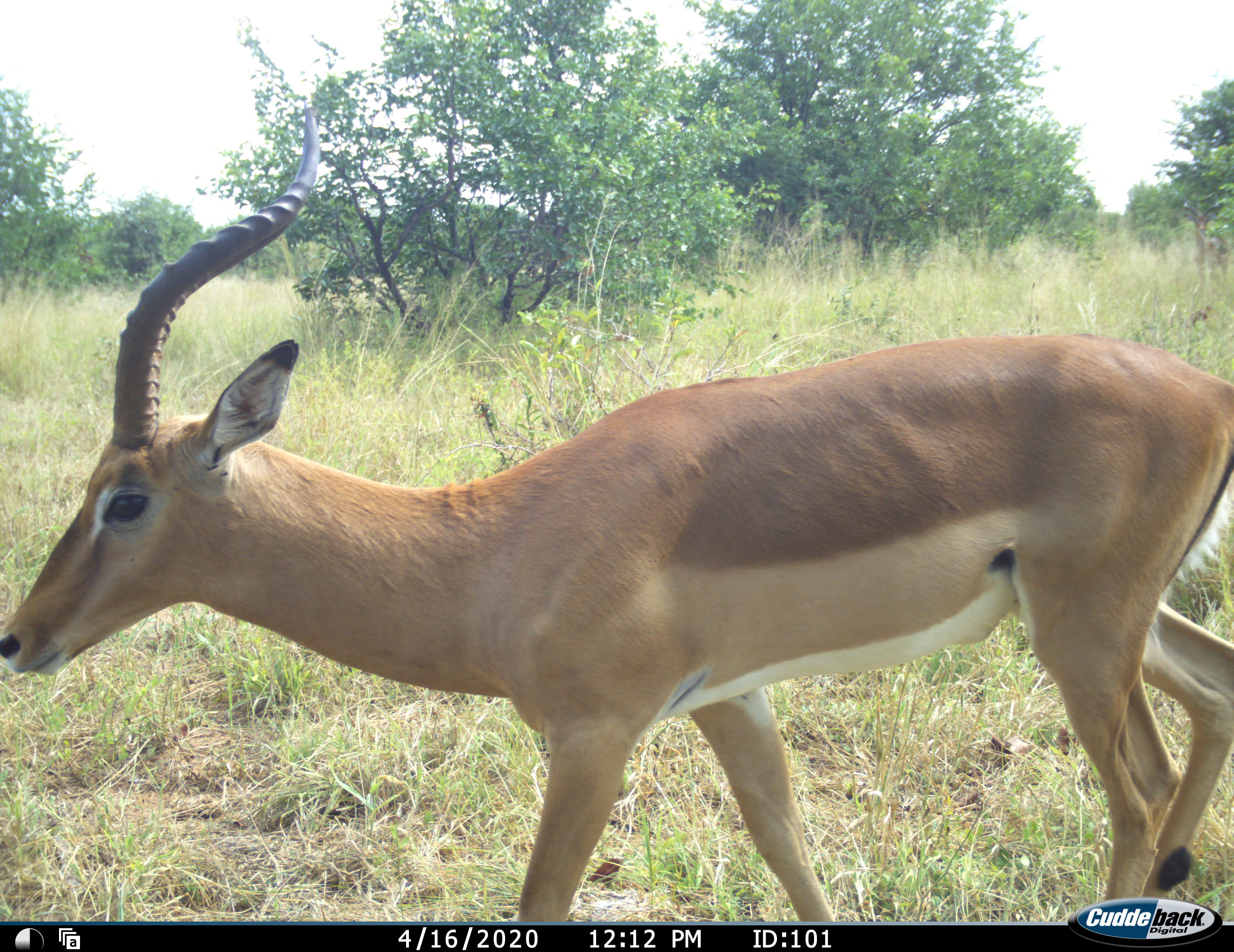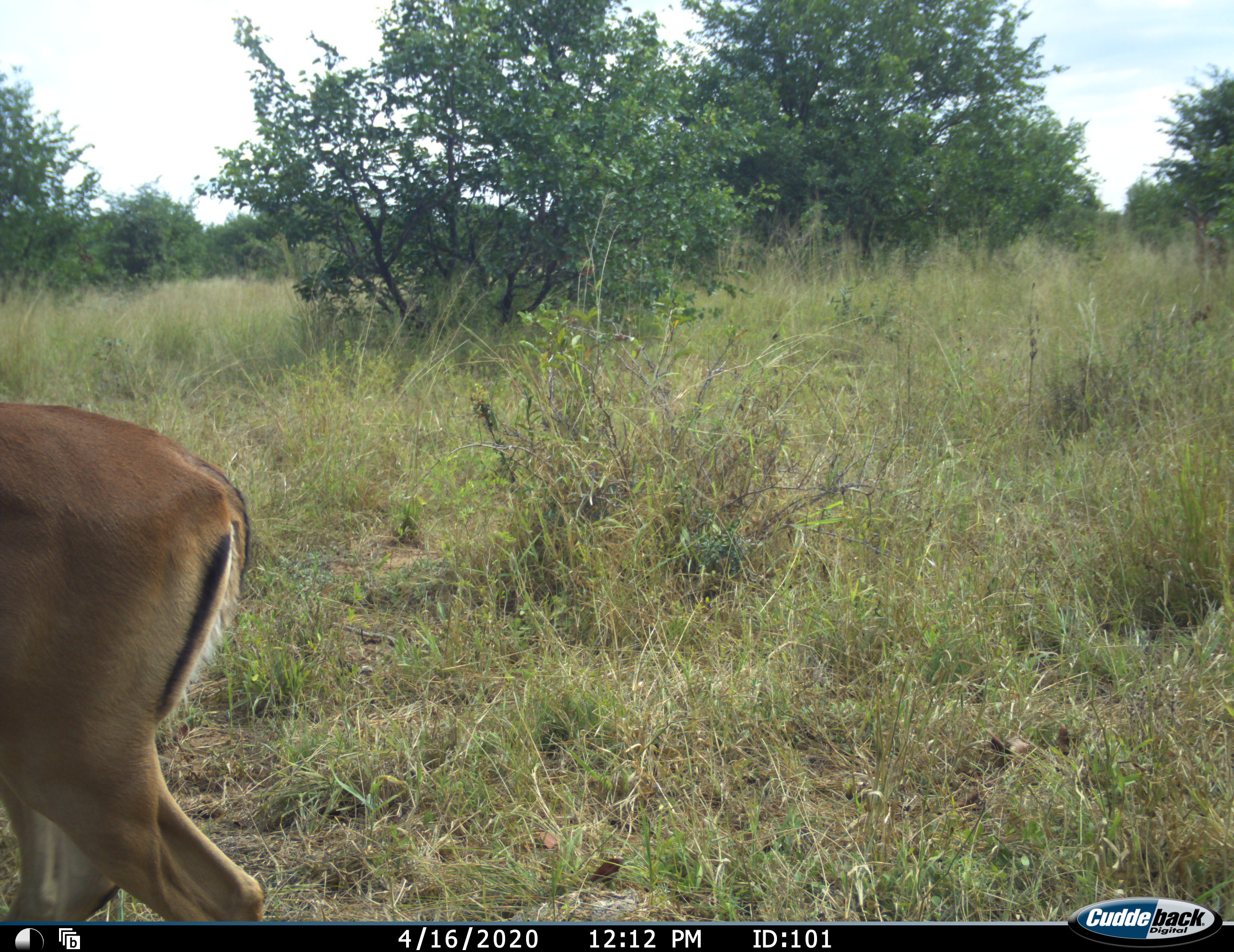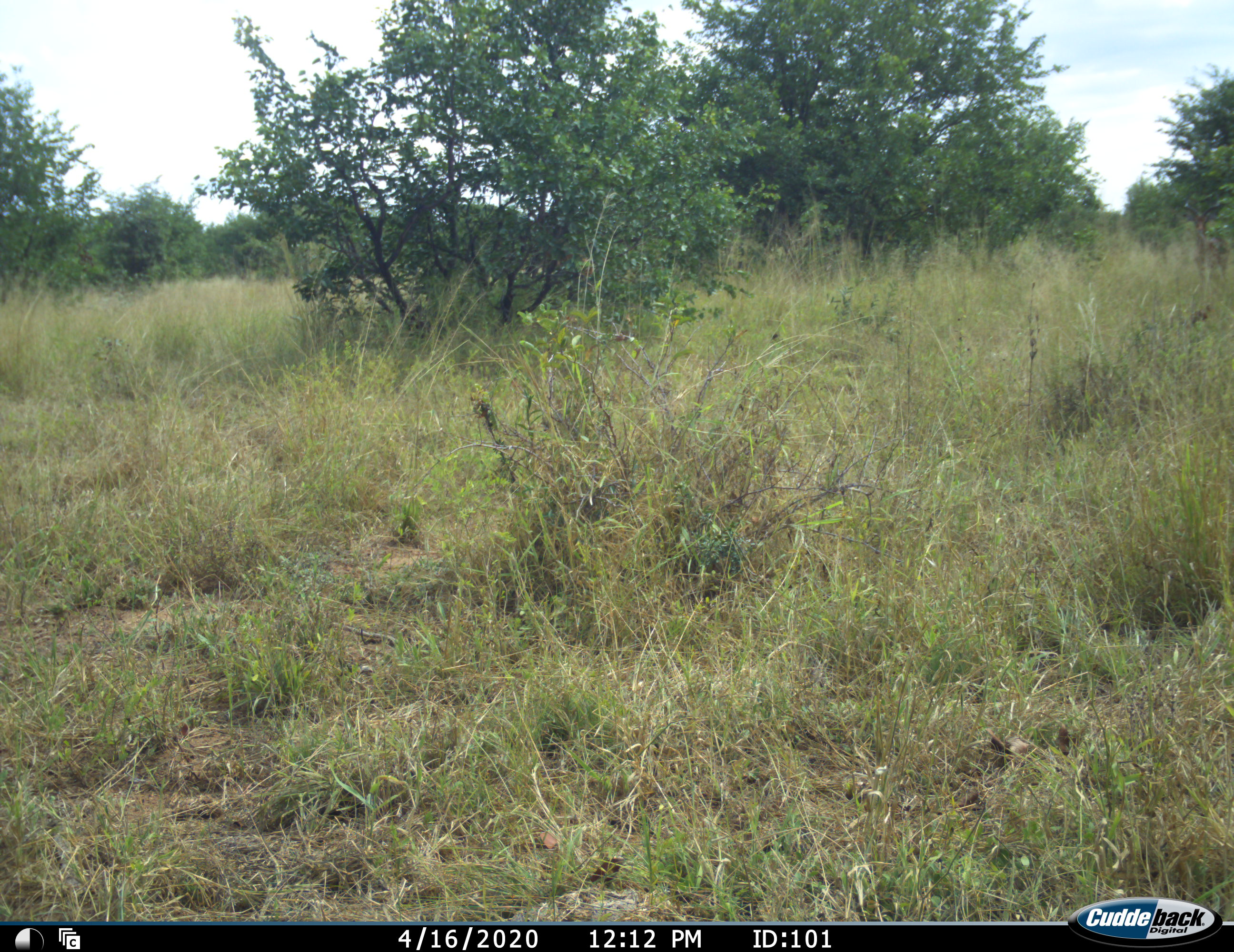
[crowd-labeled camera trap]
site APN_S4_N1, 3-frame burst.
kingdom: Animalia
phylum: Chordata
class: Mammalia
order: Artiodactyla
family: Bovidae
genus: Aepyceros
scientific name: Aepyceros melampus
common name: impala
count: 1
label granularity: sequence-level